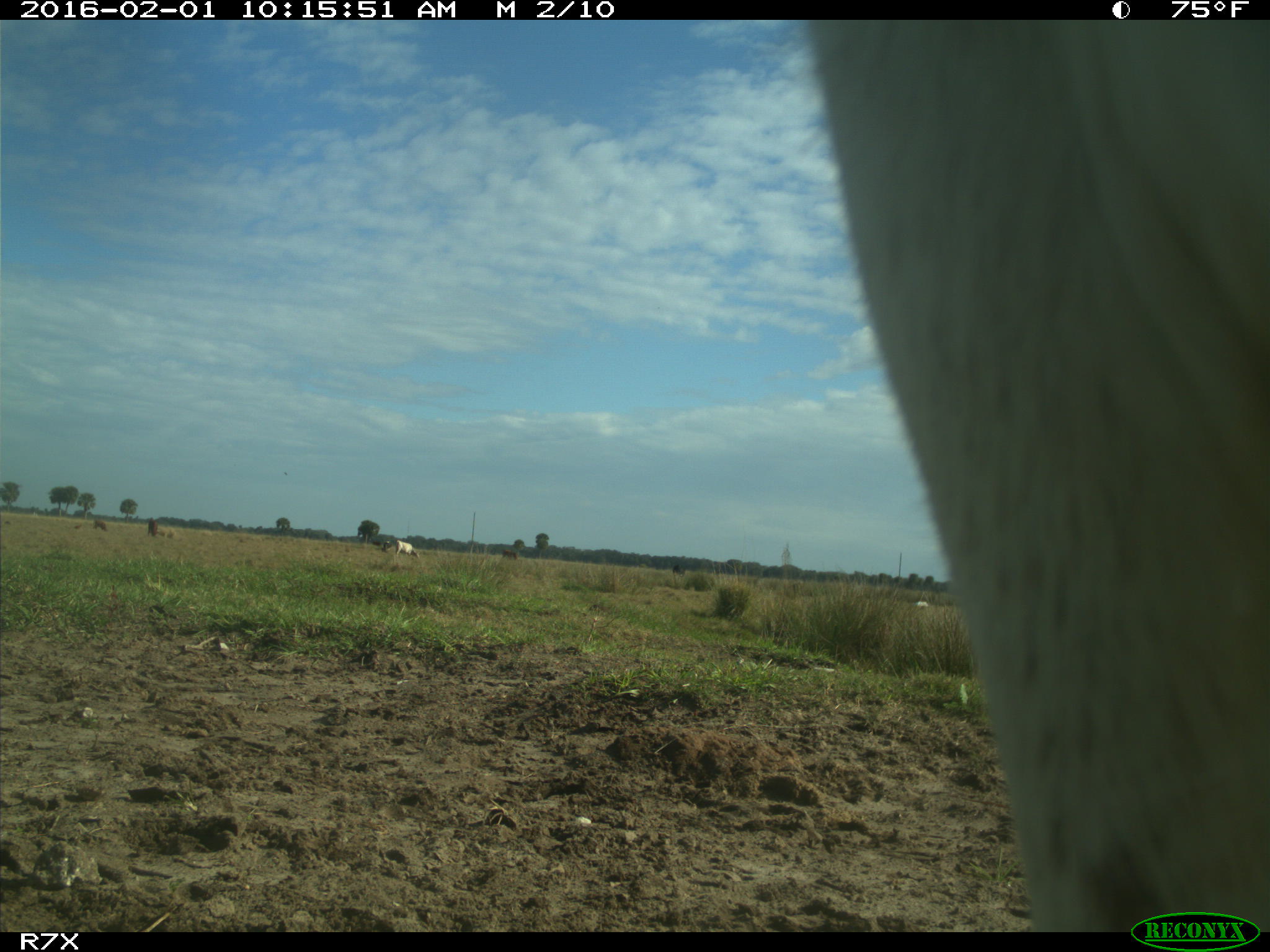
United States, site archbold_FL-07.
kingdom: Animalia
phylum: Chordata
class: Mammalia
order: Artiodactyla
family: Bovidae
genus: Bos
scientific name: Bos taurus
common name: domestic cow